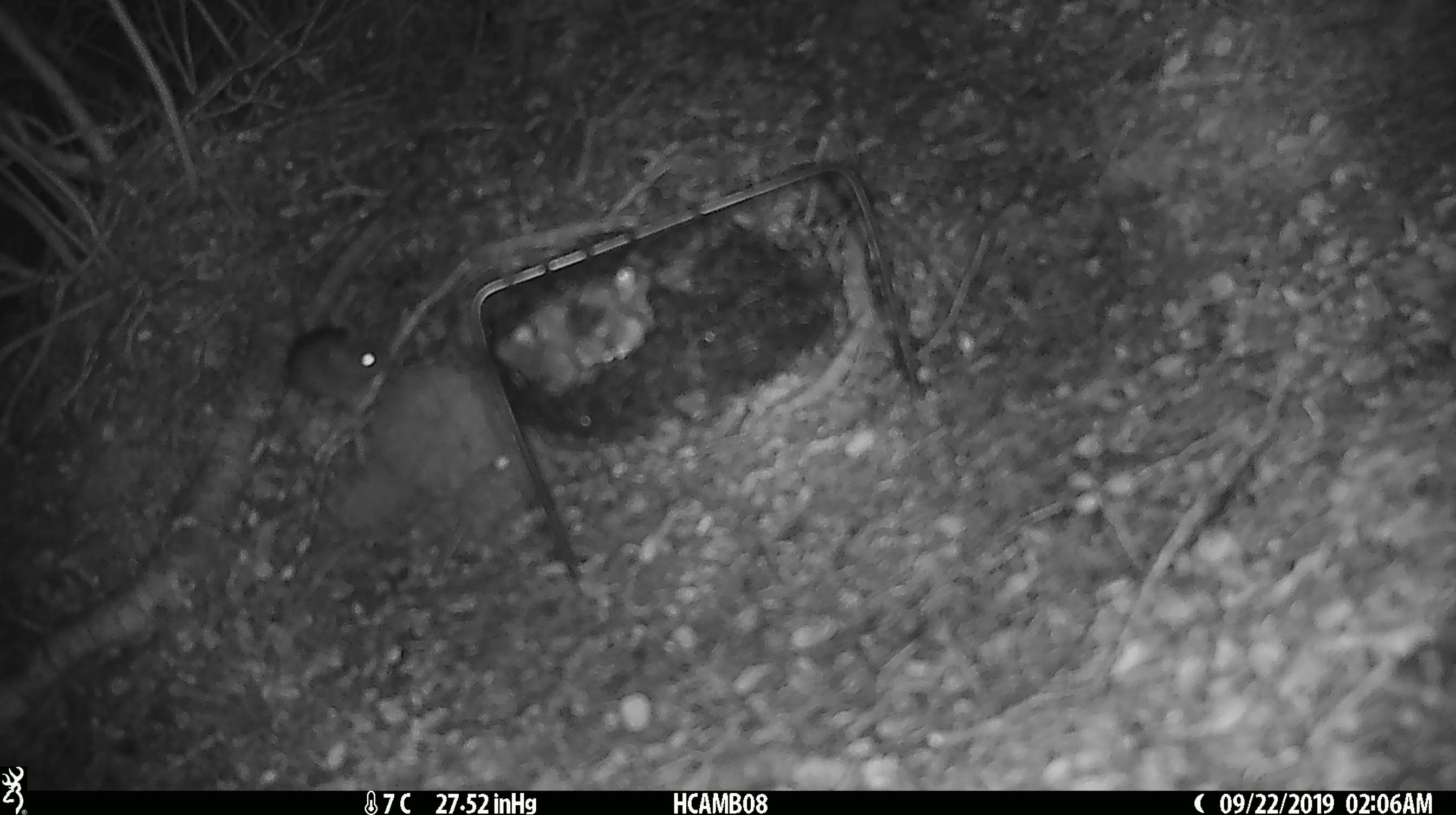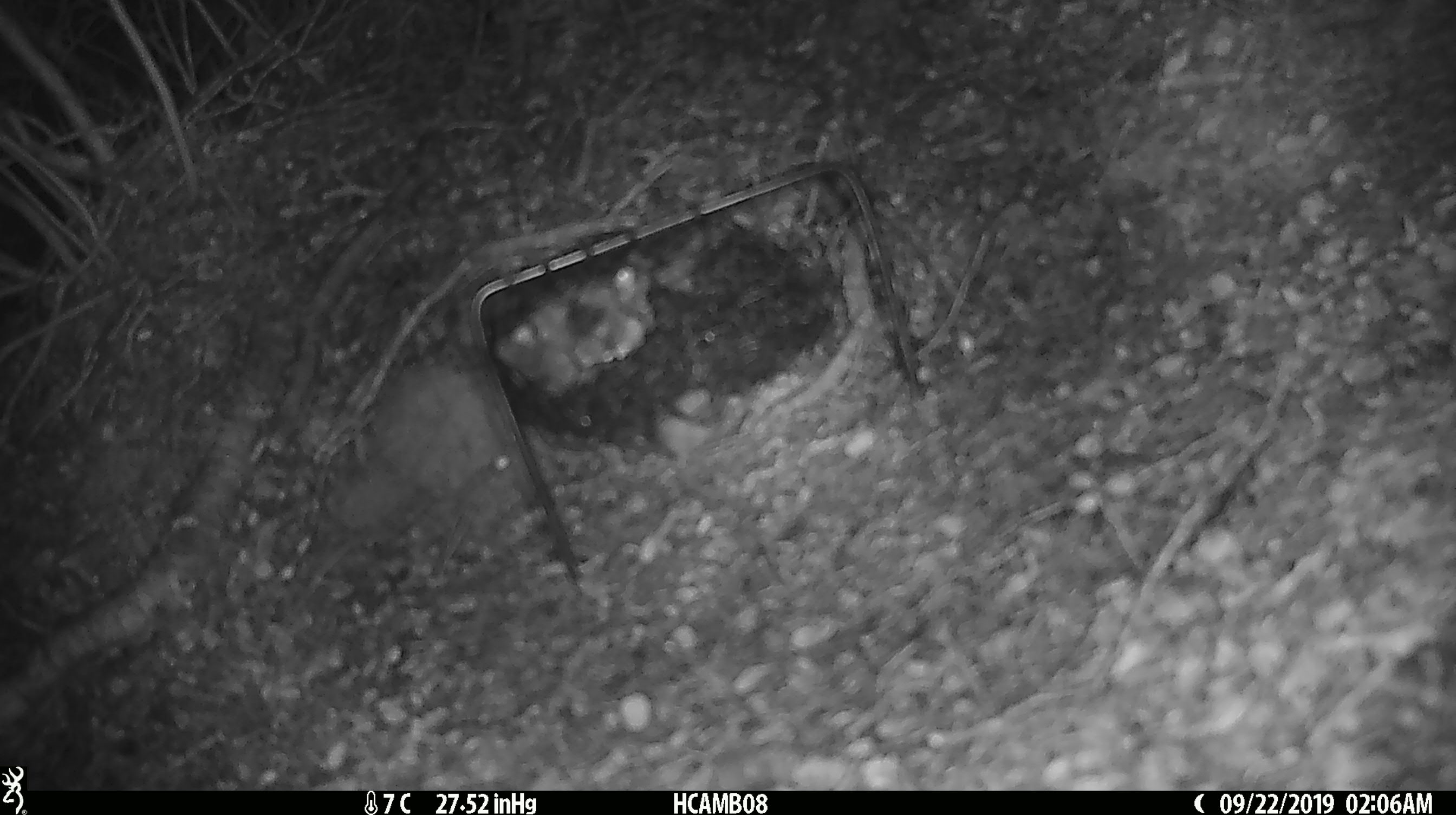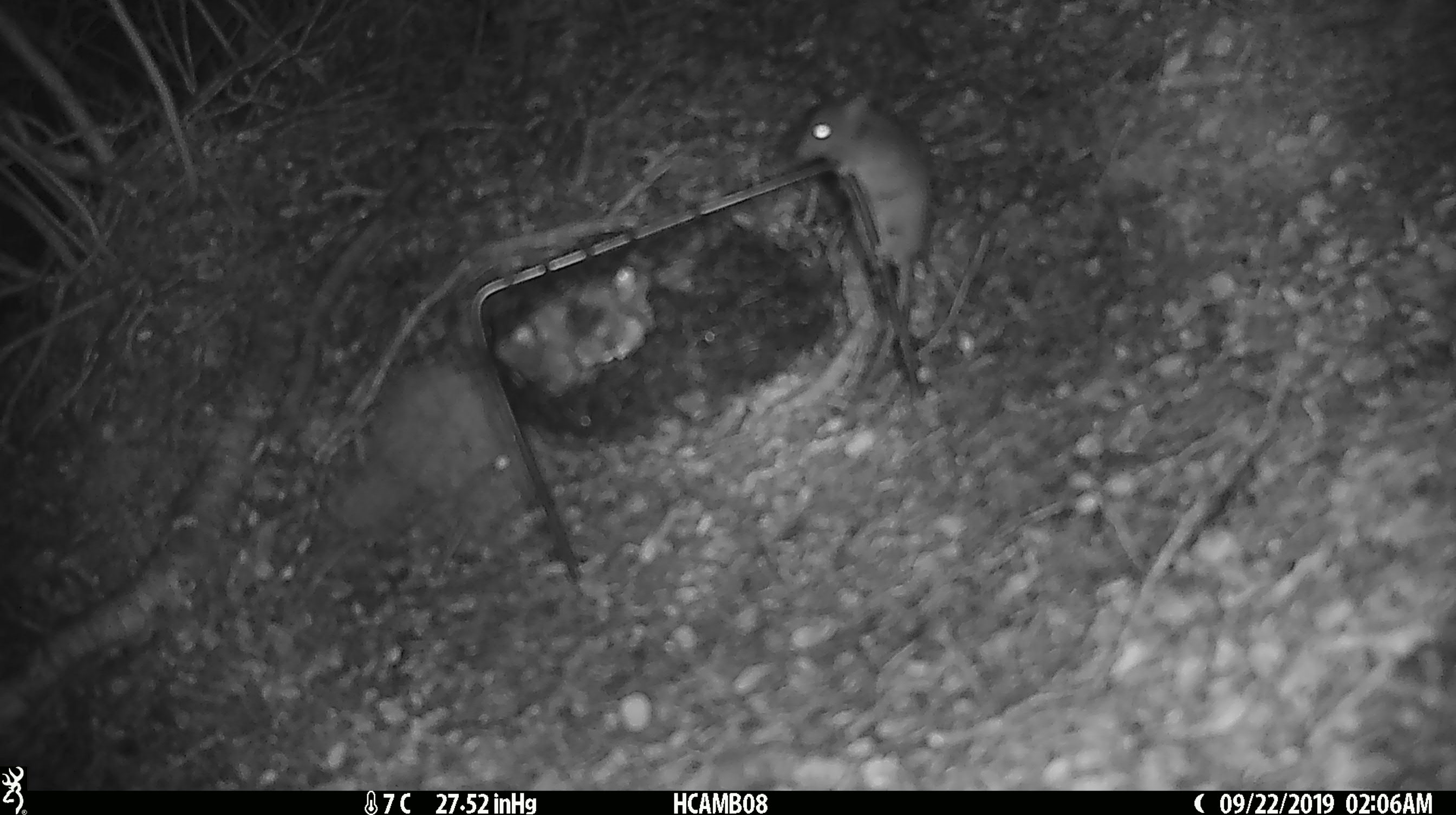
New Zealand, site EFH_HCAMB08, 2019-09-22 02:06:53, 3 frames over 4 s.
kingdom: Animalia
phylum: Chordata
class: Mammalia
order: Rodentia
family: Muridae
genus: Mus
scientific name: Mus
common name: mouse